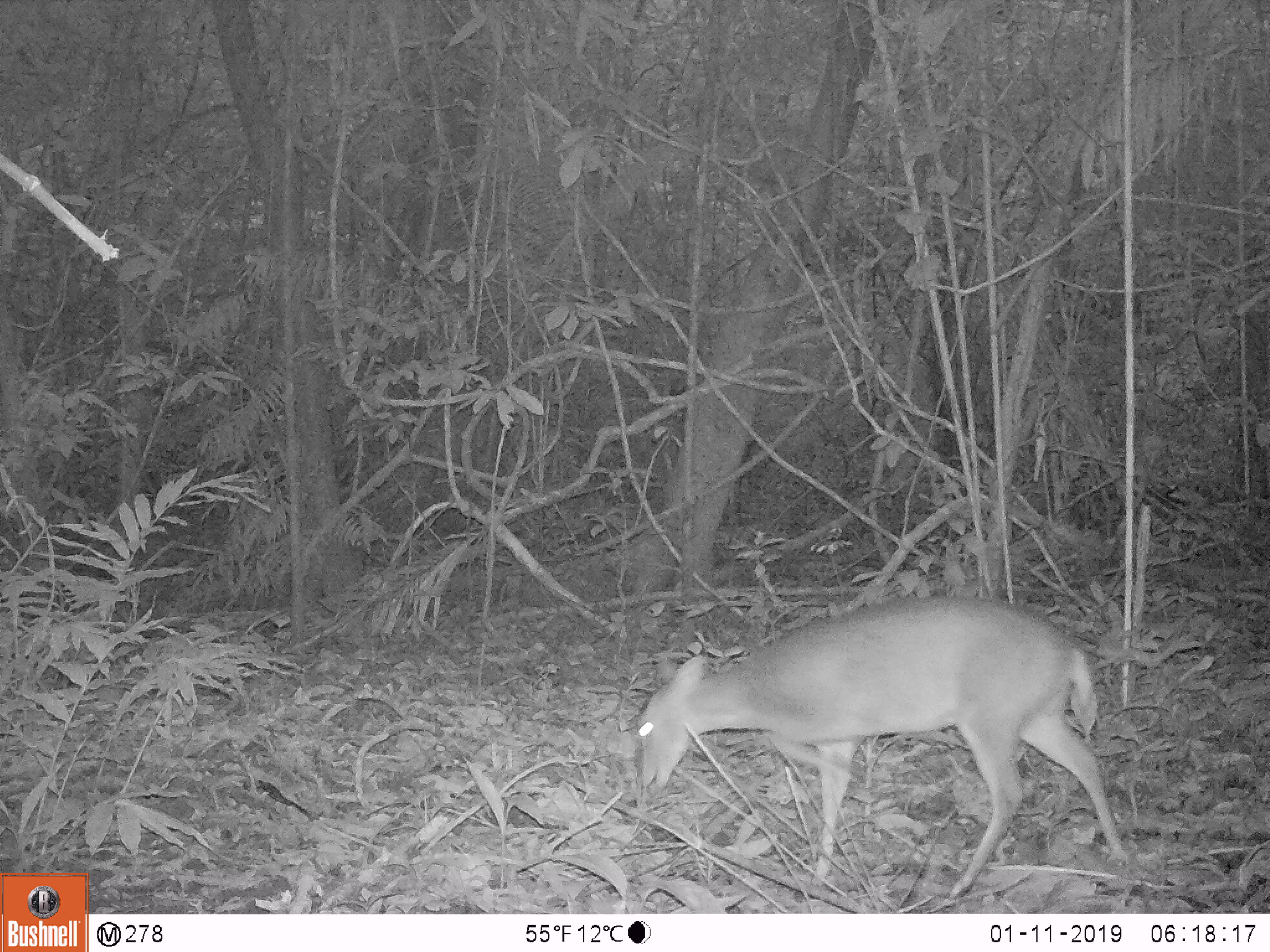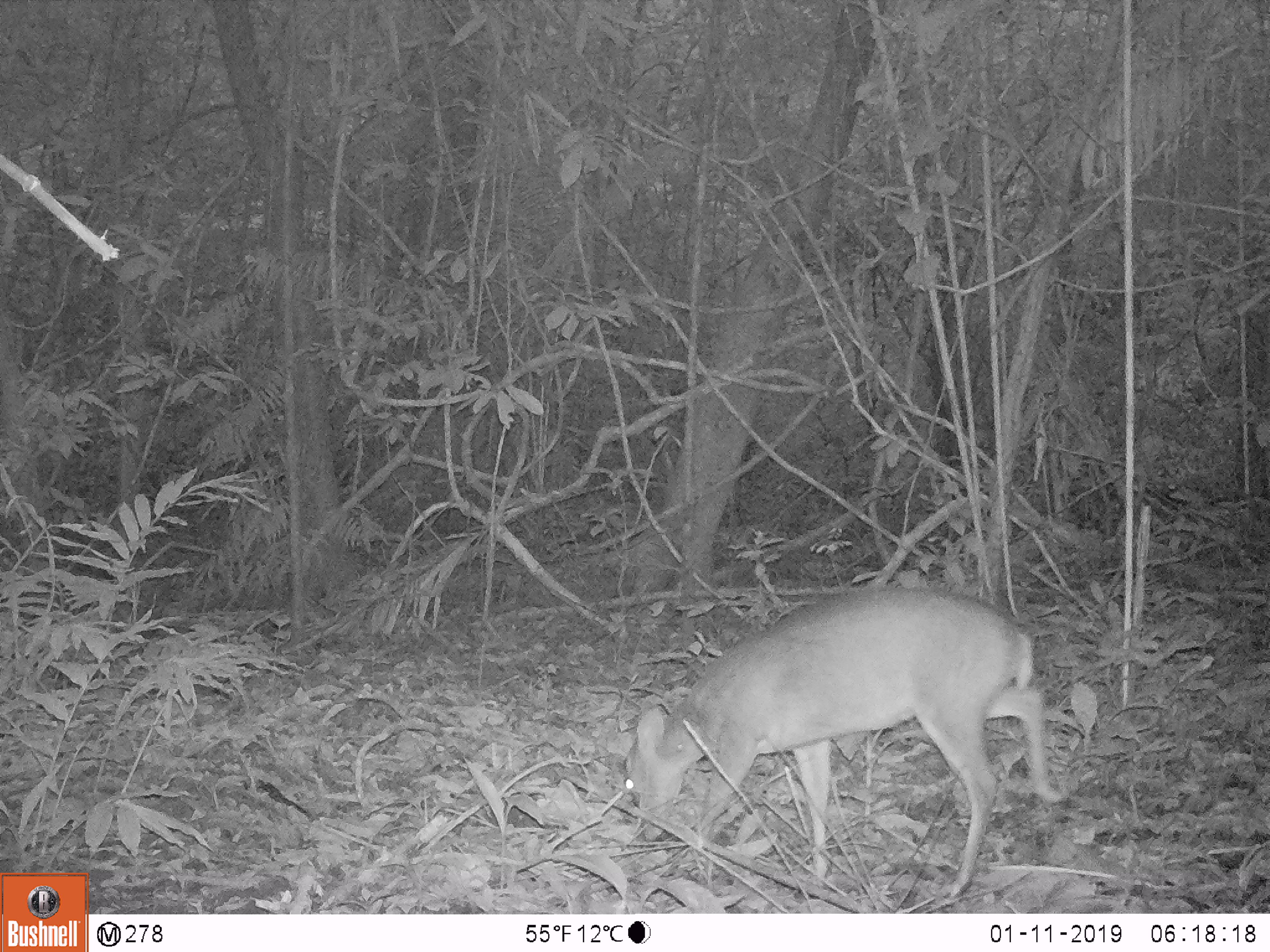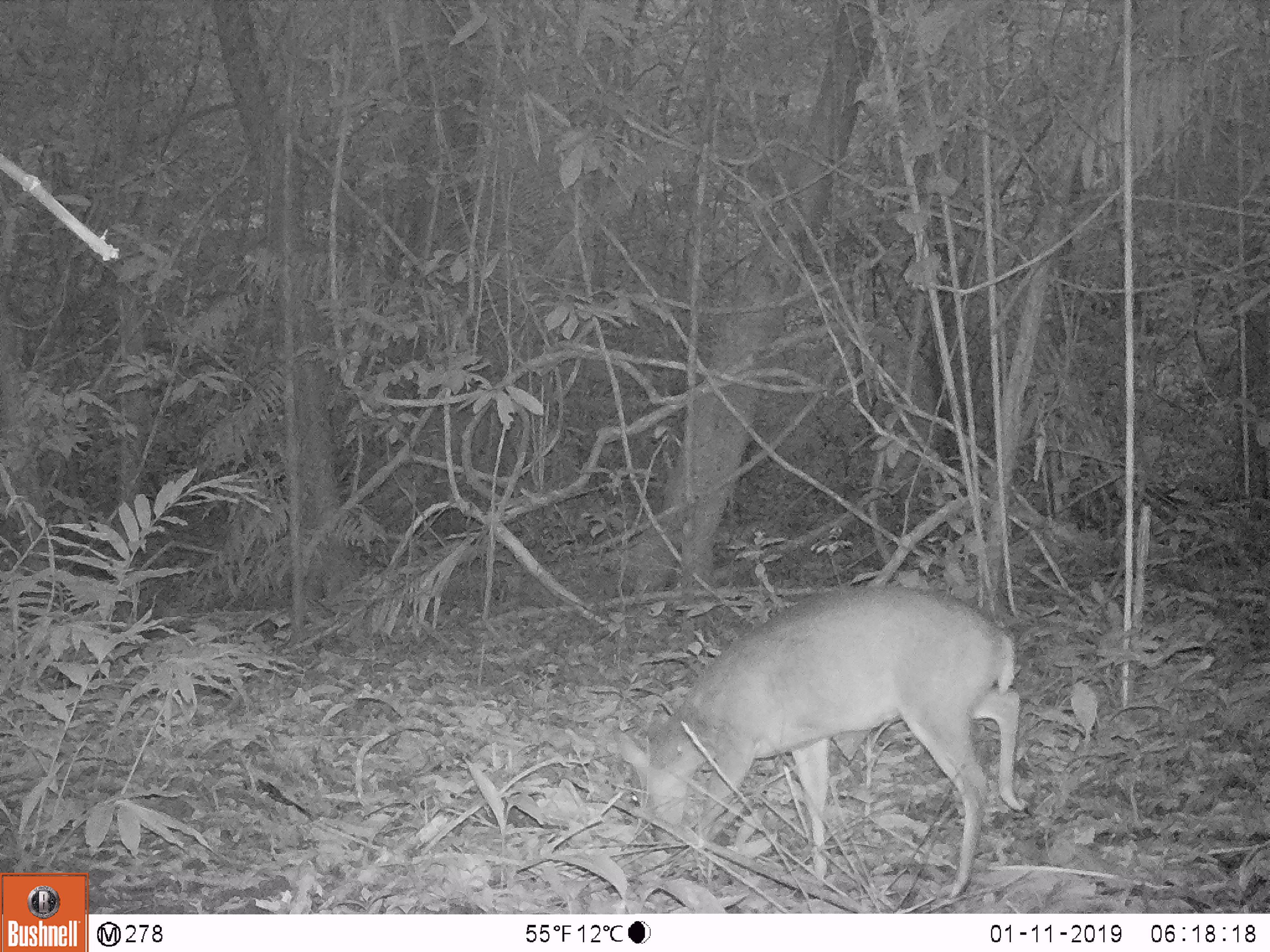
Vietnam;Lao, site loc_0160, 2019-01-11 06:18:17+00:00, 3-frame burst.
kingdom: Animalia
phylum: Chordata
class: Mammalia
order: Artiodactyla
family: Cervidae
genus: Muntiacus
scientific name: Muntiacus vuquangensis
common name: large-antlered muntjac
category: large antlered muntjac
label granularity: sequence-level